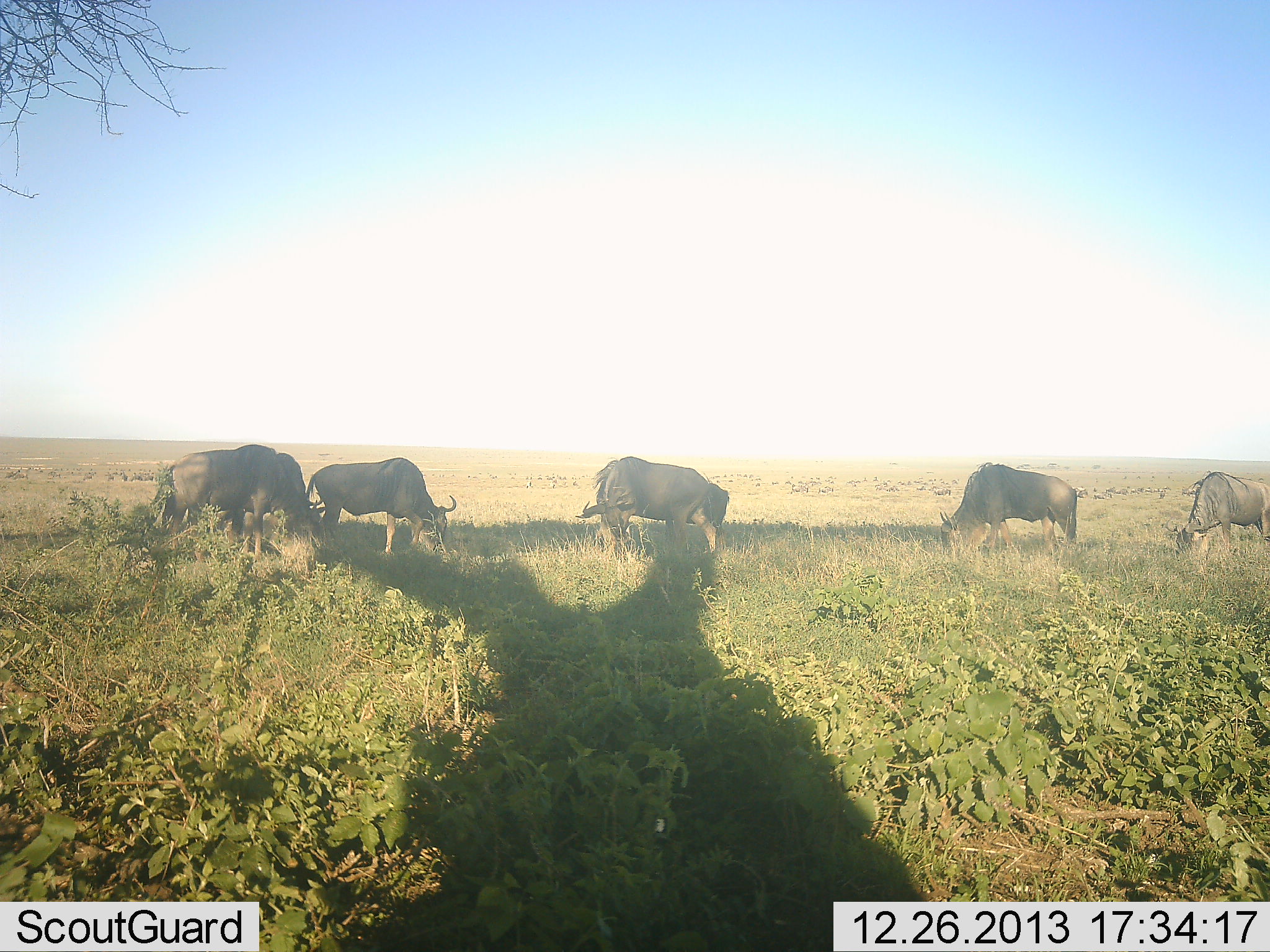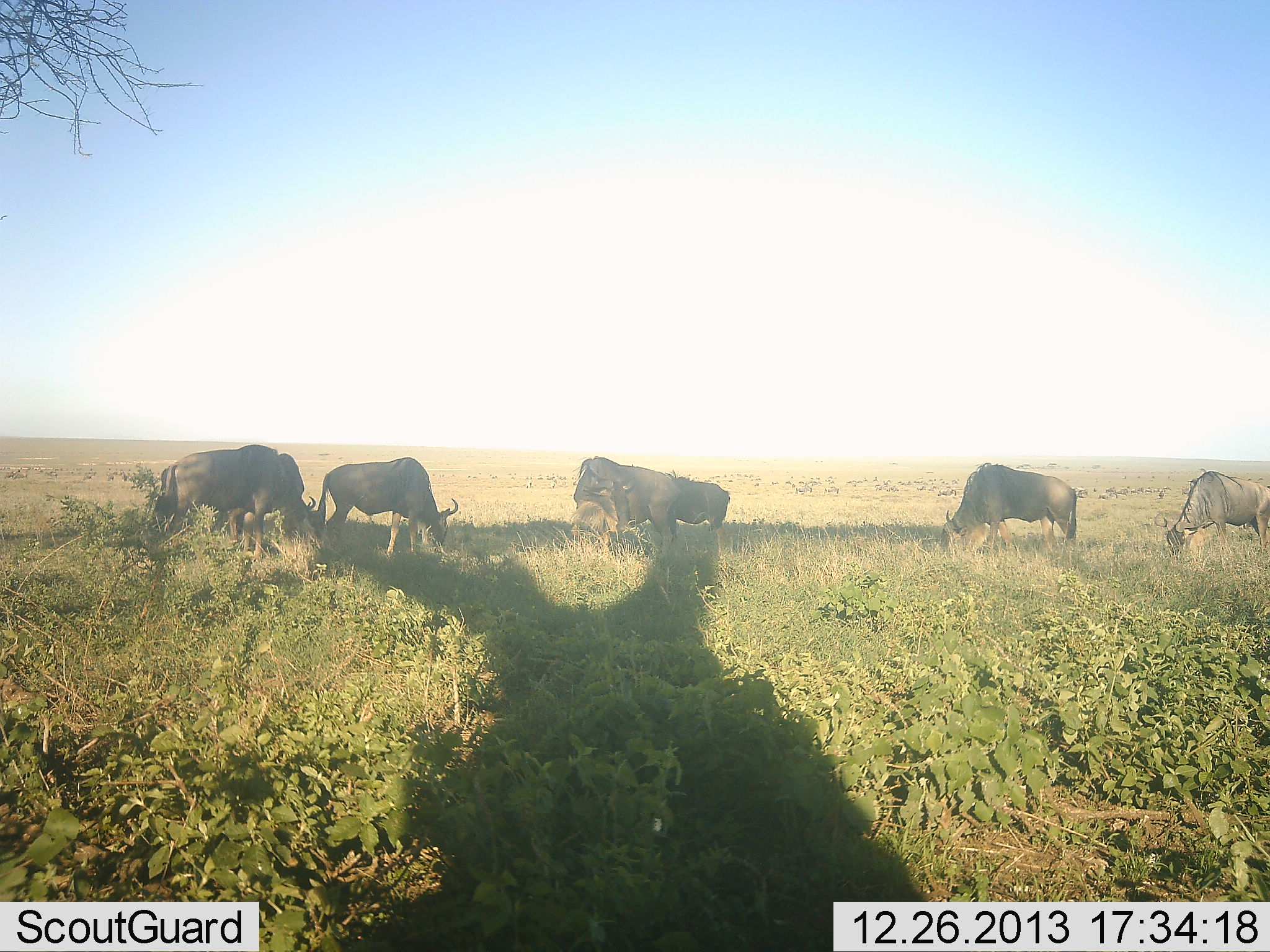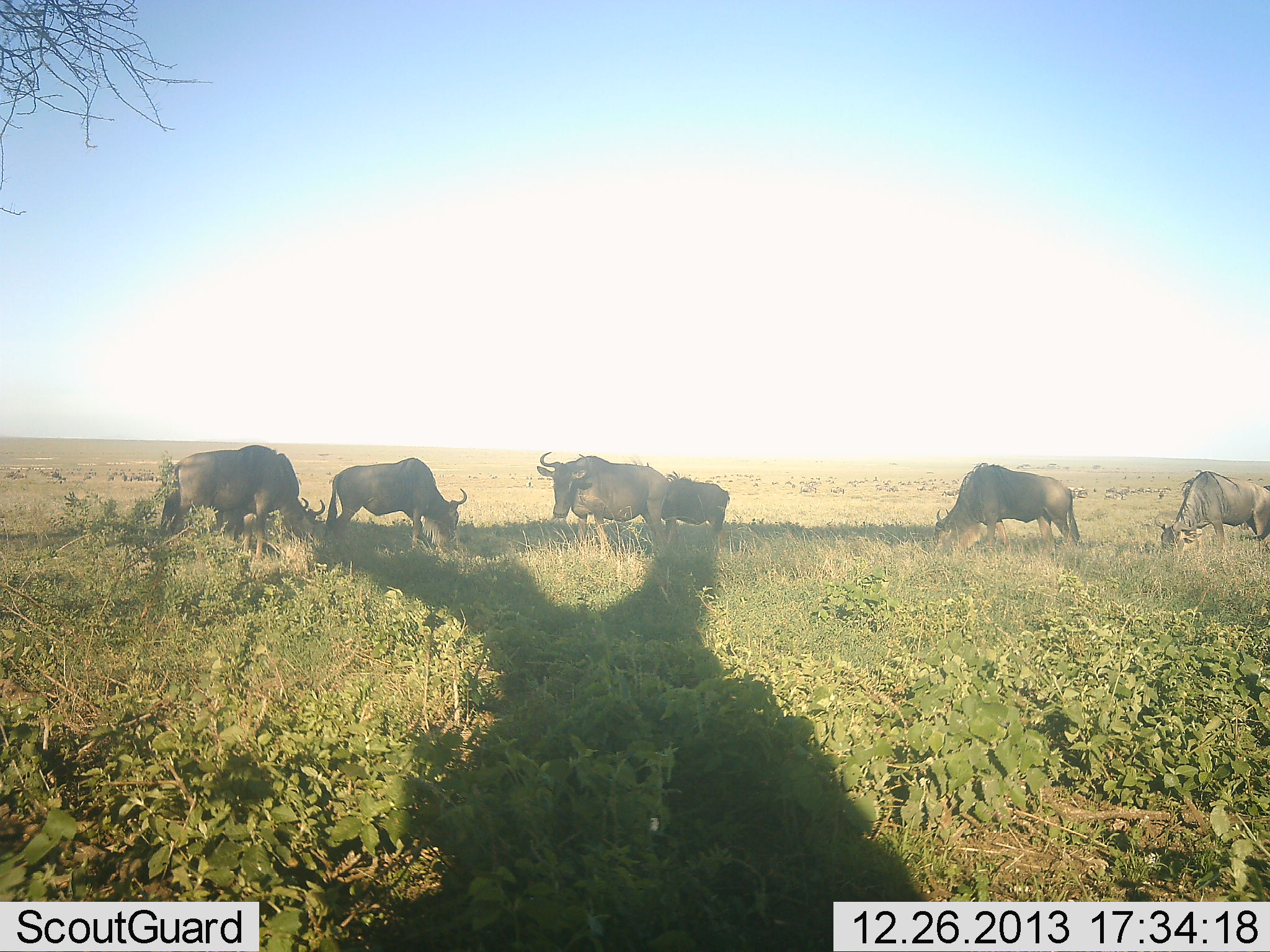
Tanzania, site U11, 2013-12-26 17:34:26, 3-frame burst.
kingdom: Animalia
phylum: Chordata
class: Mammalia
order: Artiodactyla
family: Bovidae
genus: Connochaetes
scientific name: Connochaetes taurinus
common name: blue wildebeest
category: wildebeest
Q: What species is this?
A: Wildebeest (blue wildebeest) (Connochaetes taurinus).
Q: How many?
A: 6.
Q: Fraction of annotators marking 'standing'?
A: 31%.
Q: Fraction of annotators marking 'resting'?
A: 0%.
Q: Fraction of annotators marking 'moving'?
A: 17%.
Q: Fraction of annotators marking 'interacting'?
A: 0%.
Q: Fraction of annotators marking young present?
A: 3%.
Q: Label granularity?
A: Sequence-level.